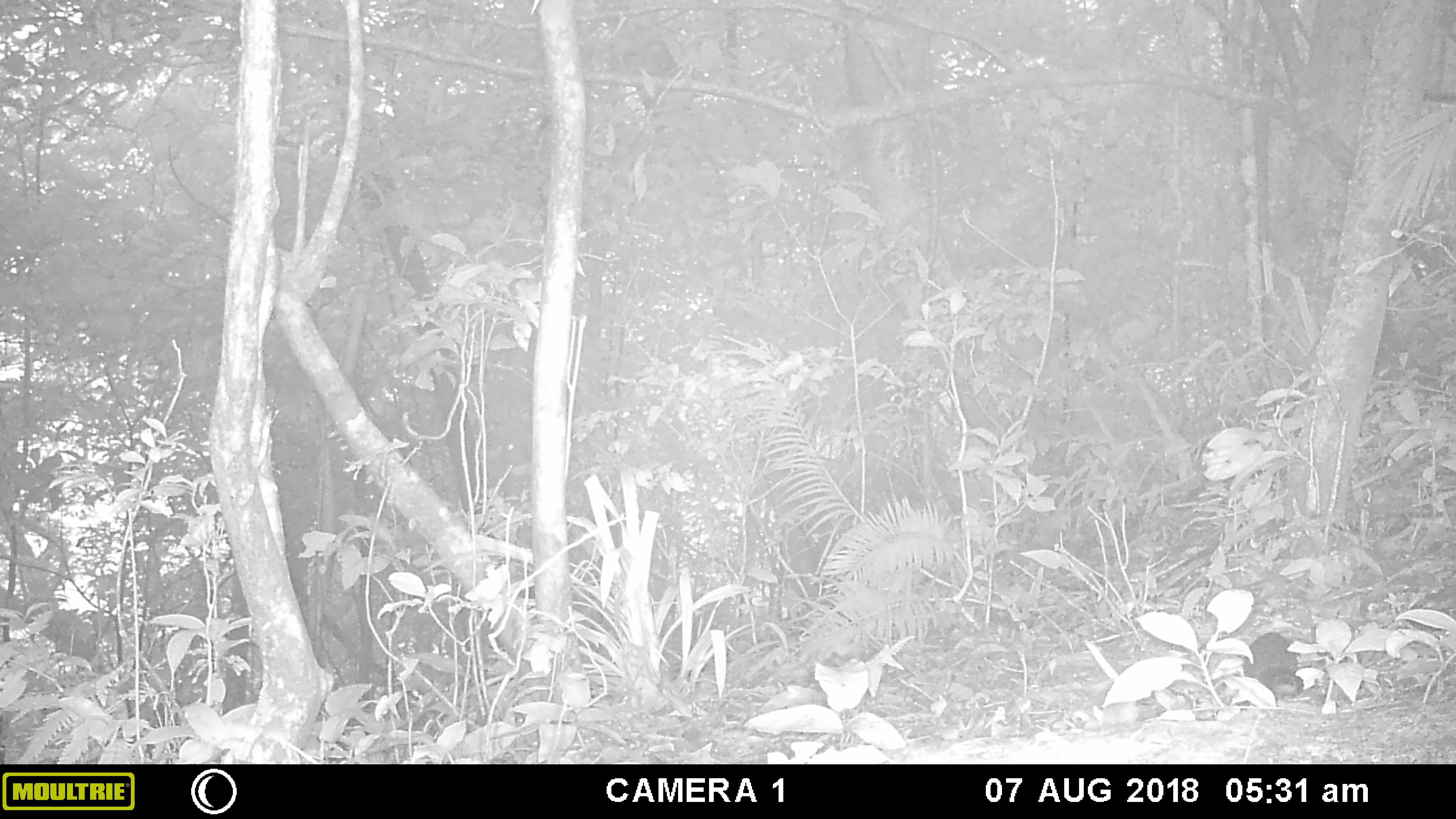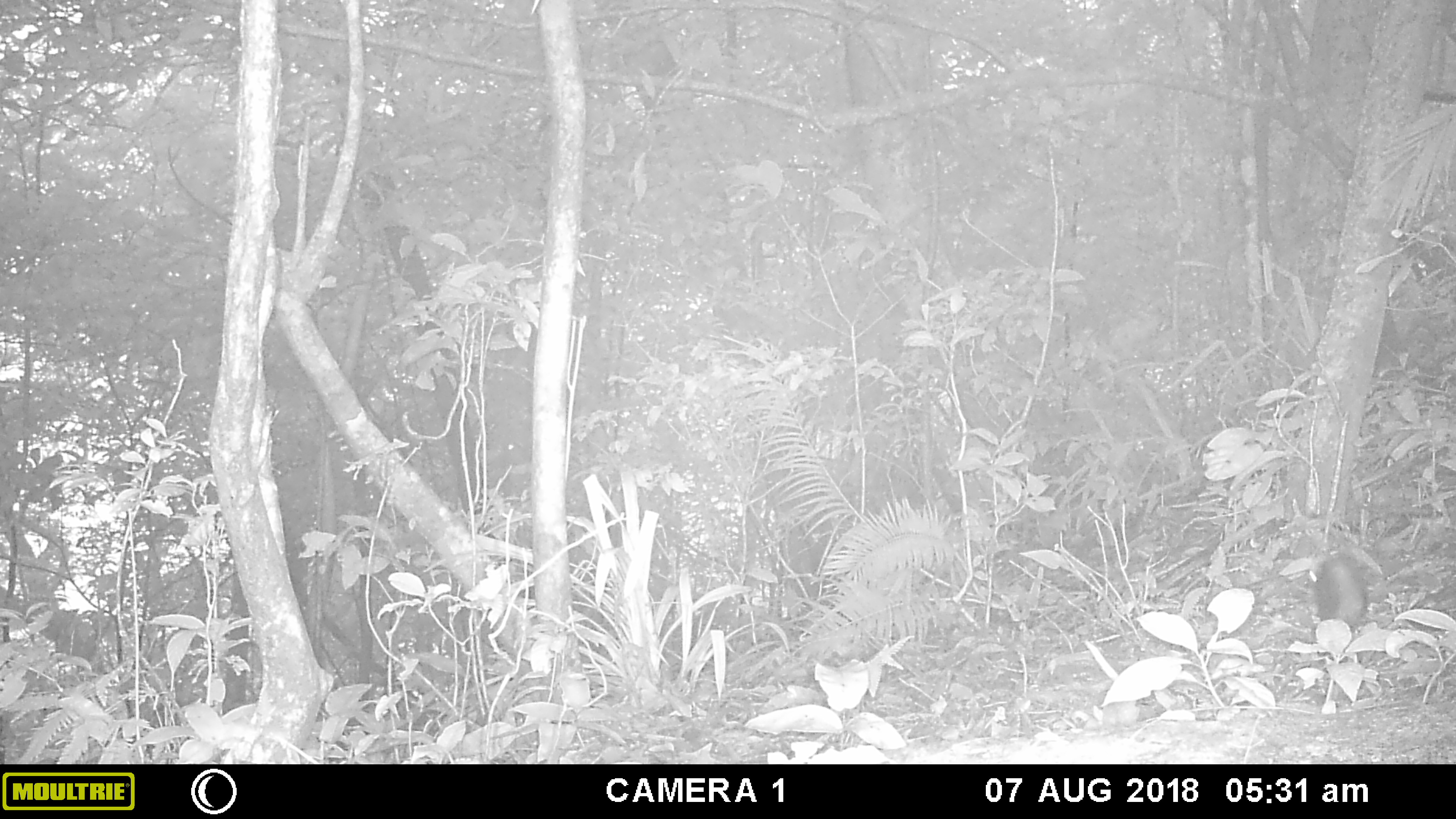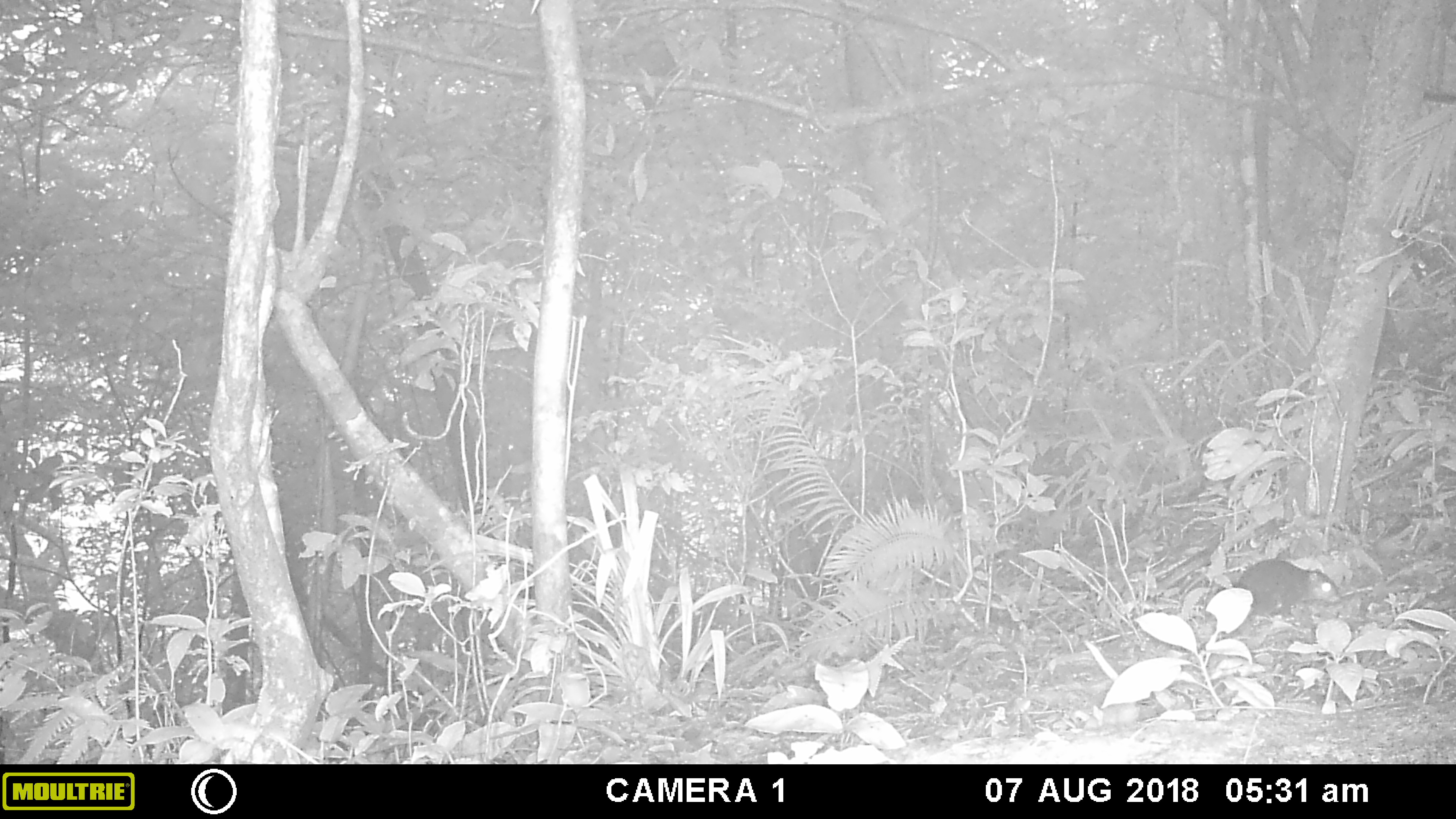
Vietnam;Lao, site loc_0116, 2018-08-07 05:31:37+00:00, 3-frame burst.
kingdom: Animalia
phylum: Chordata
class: Mammalia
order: Rodentia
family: Sciuridae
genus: Sciurus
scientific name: Sciurus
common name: squirrel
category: unidentified squirrel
Unidentified squirrel (squirrel) (Sciurus). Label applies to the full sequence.